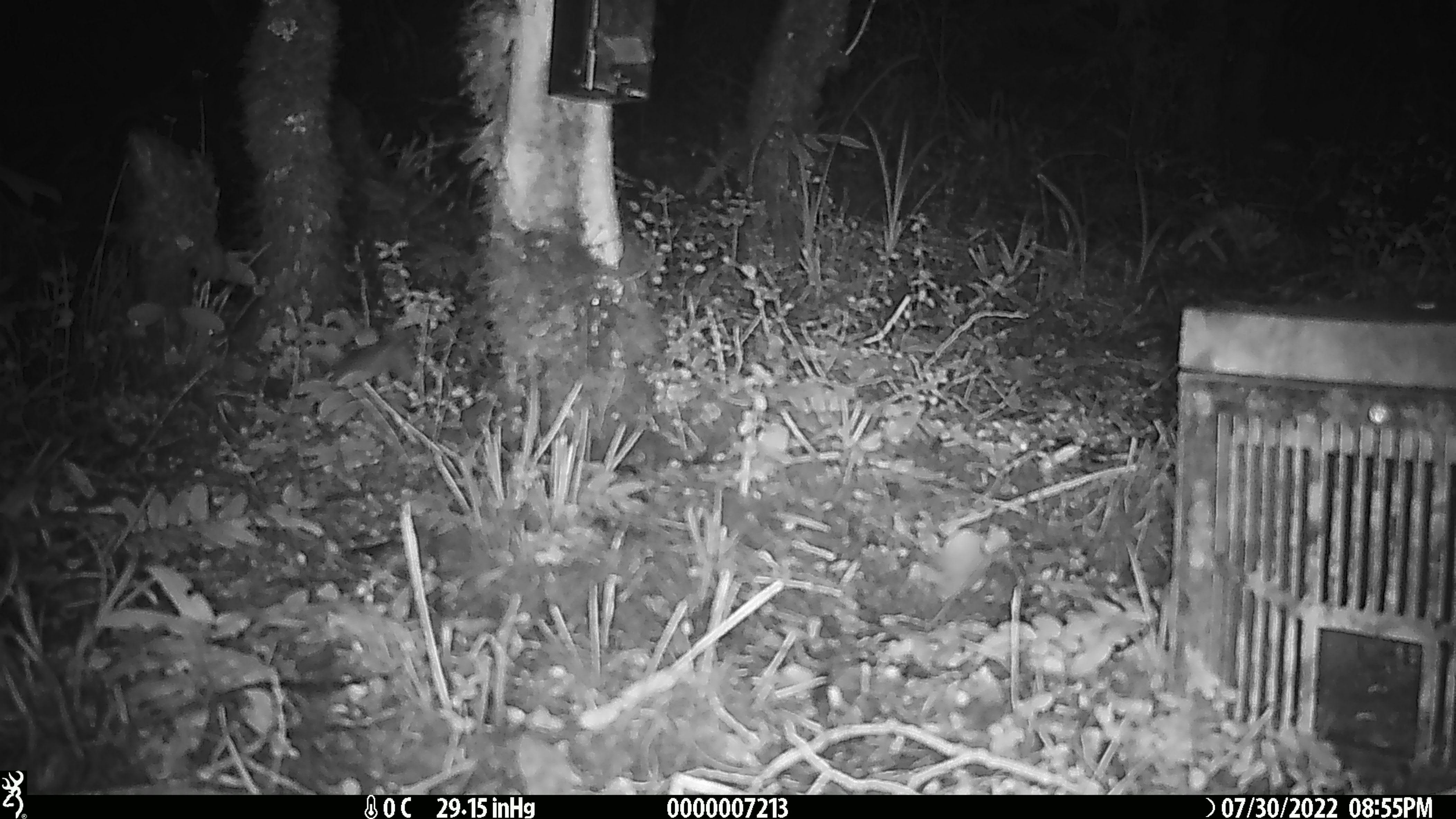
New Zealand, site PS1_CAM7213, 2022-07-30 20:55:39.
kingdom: Animalia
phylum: Chordata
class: Mammalia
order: Rodentia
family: Muridae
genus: Mus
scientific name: Mus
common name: mouse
Mouse (Mus).